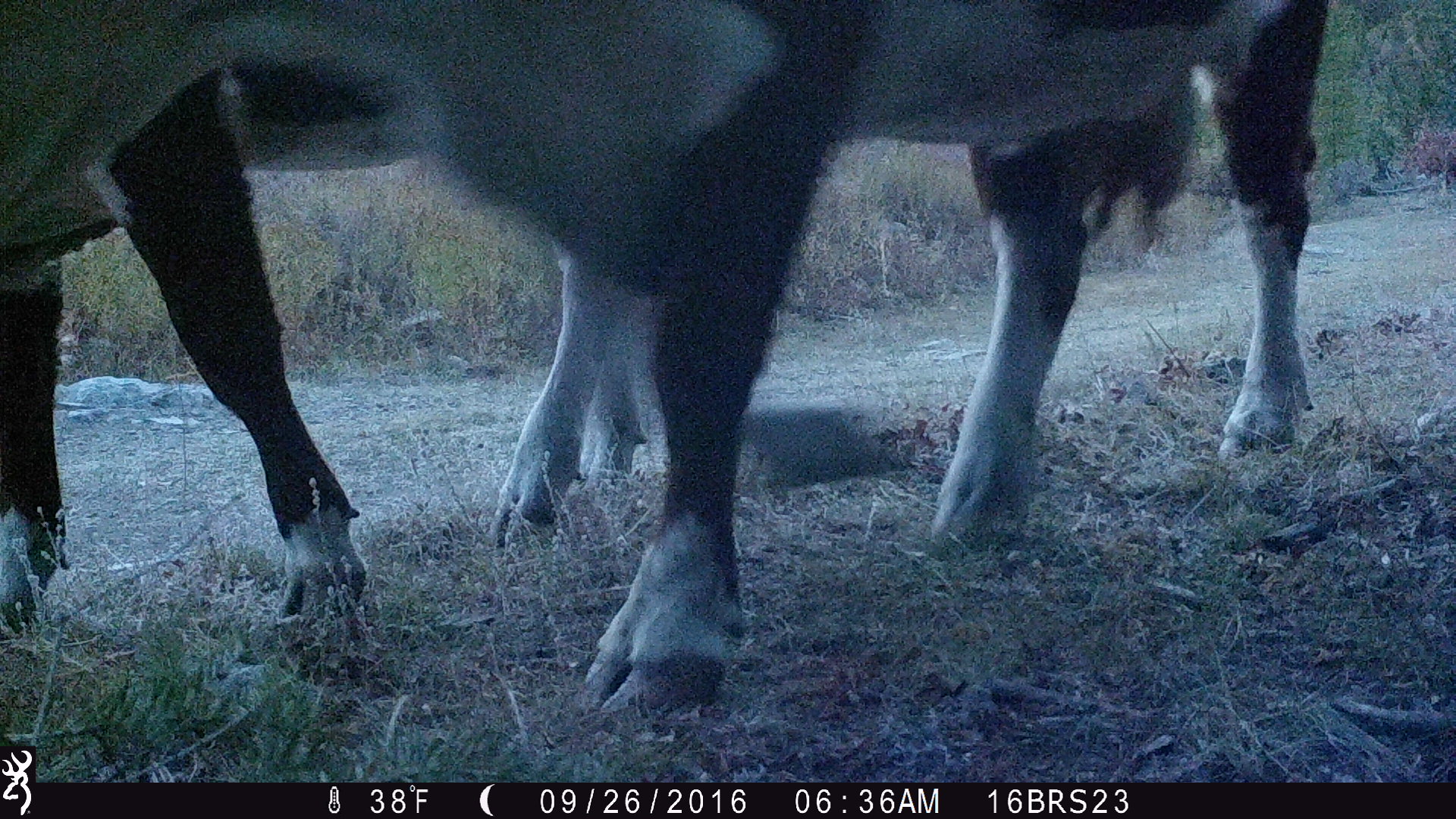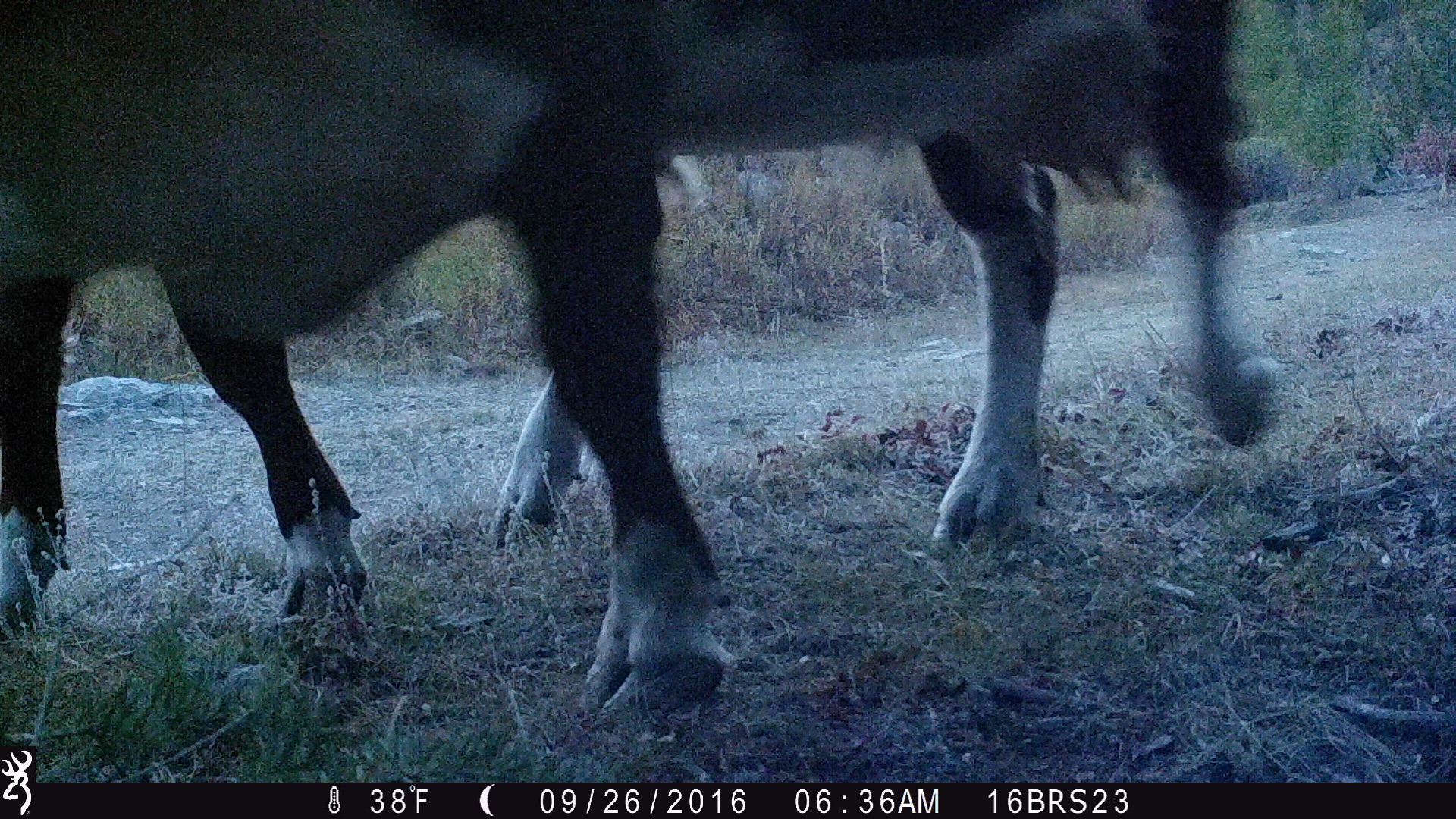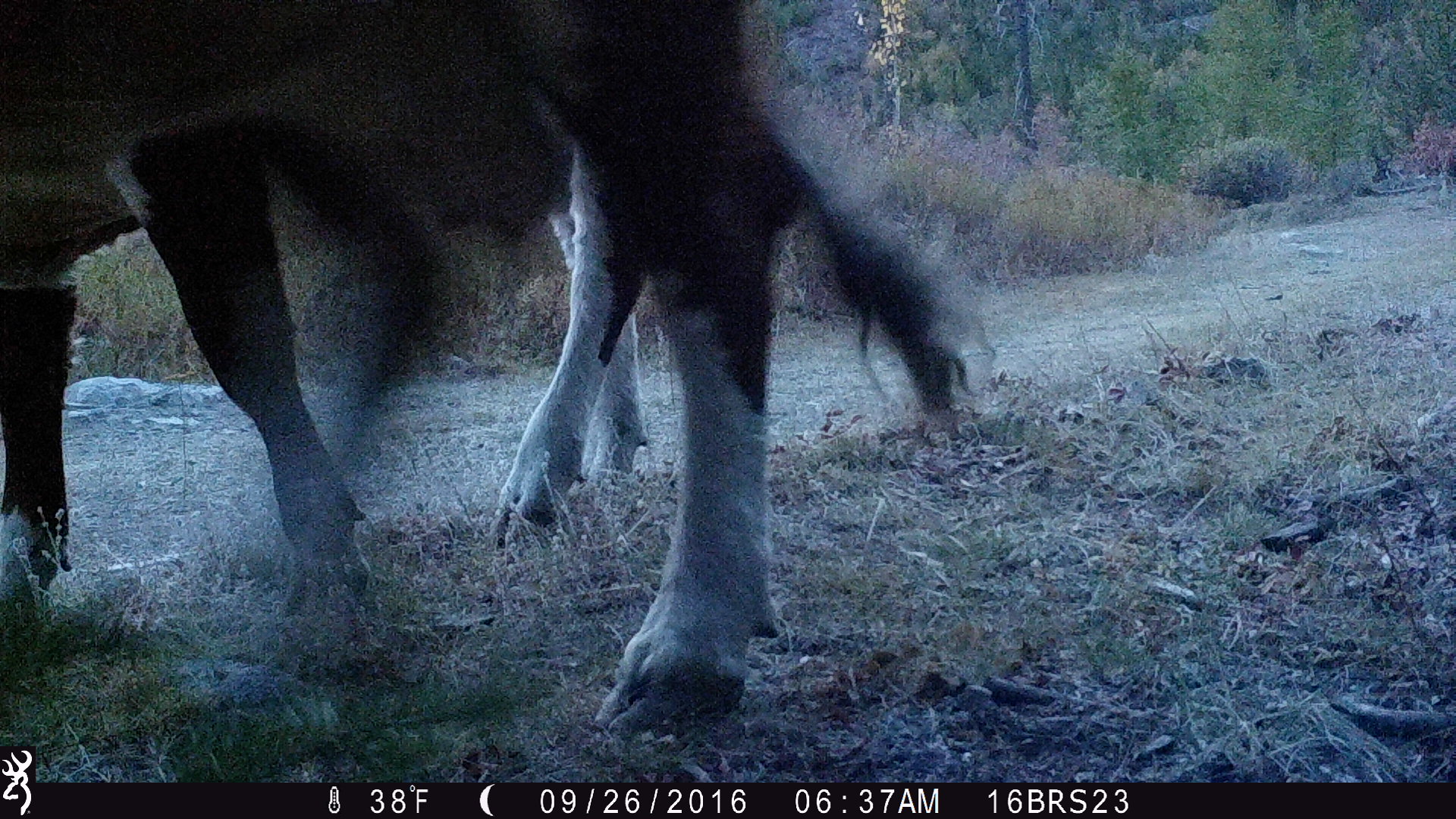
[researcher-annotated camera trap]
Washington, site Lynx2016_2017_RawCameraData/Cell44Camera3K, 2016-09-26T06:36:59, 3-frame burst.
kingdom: Animalia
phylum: Chordata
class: Mammalia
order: Artiodactyla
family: Bovidae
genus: Bos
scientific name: Bos taurus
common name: domestic cattle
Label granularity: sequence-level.